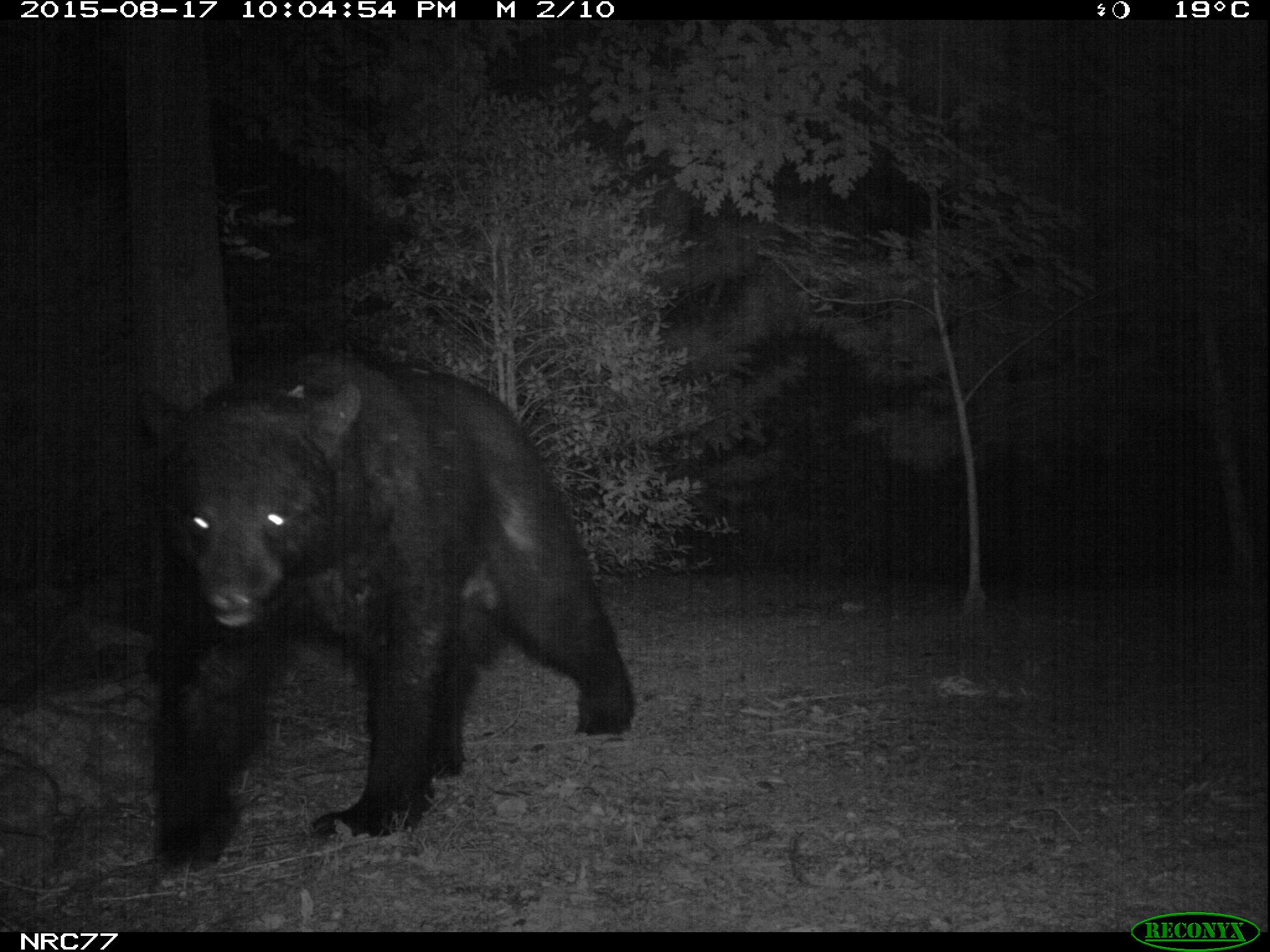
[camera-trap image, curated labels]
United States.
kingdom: Animalia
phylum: Chordata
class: Mammalia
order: Carnivora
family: Ursidae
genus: Ursus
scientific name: Ursus americanus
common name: american black bear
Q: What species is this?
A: American Black Bear (Ursus americanus).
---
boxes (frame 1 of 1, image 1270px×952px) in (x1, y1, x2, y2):
American Black Bear: (110, 333, 637, 887)